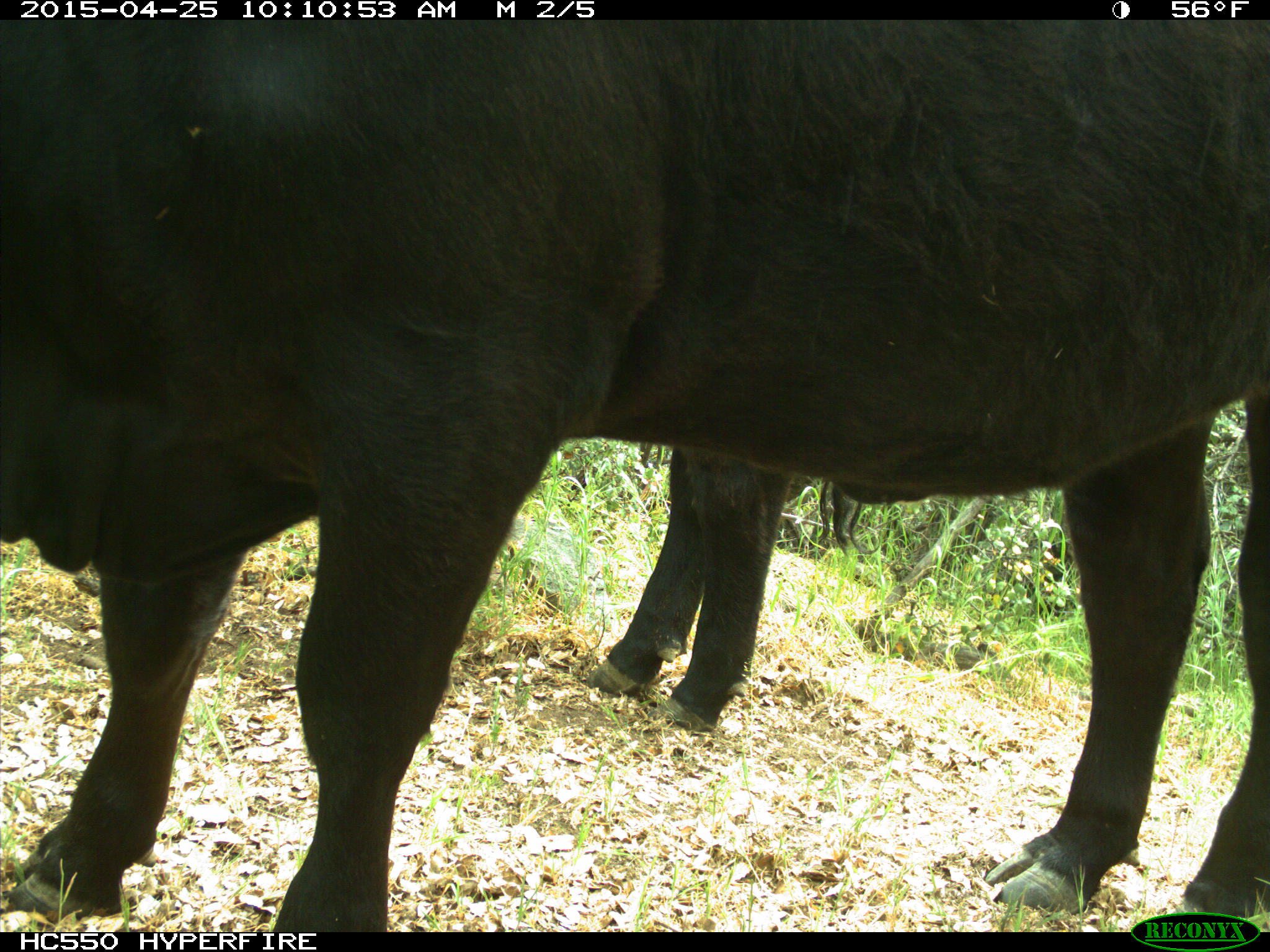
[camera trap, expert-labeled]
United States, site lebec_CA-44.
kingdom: Animalia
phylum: Chordata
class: Mammalia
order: Artiodactyla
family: Suidae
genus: Sus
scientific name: Sus scrofa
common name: wild boar